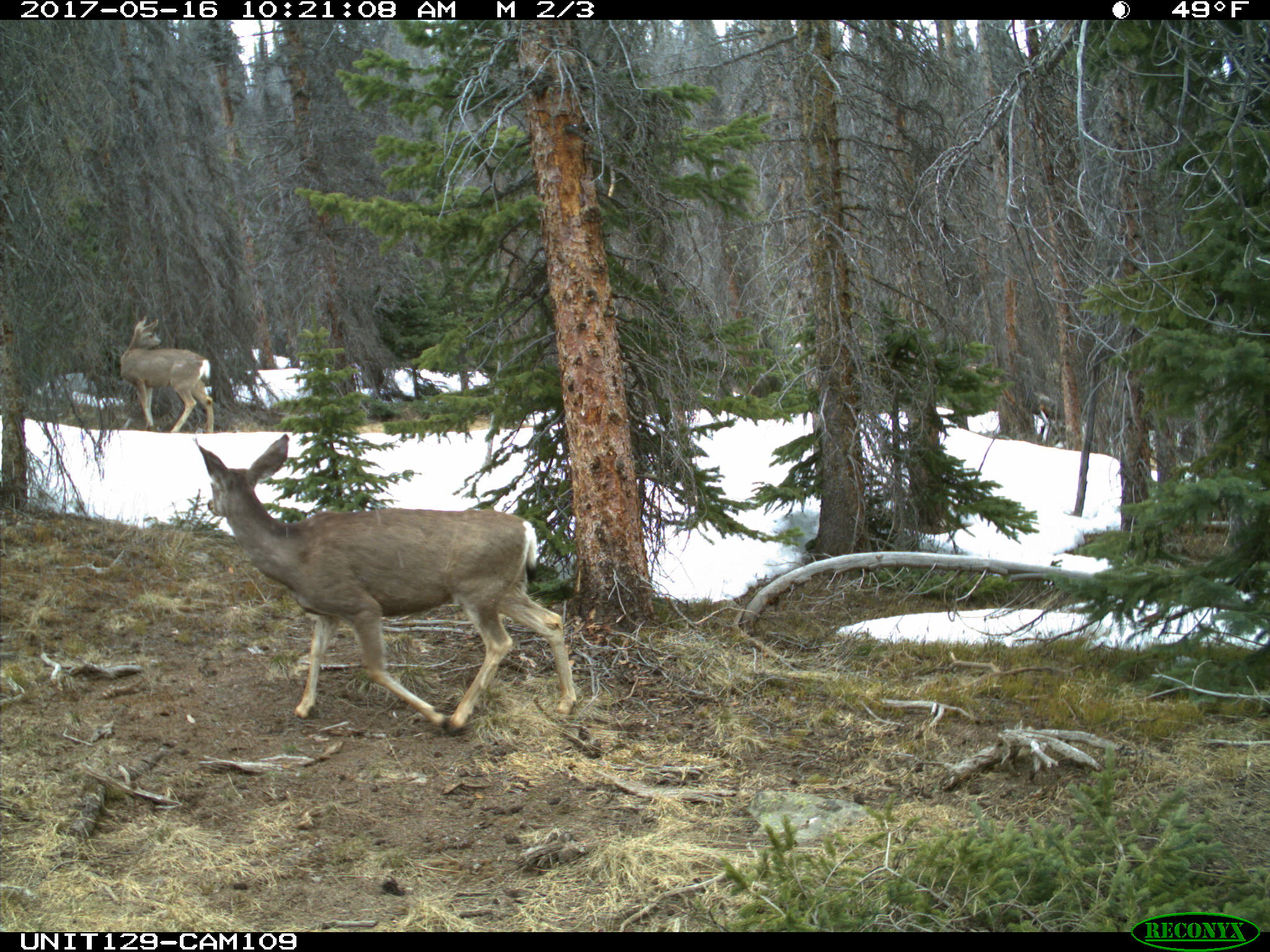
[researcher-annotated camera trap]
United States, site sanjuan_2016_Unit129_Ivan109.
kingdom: Animalia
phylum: Chordata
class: Mammalia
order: Artiodactyla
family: Cervidae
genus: Odocoileus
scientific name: Odocoileus hemionus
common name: mule deer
Odocoileus hemionus (mule deer).